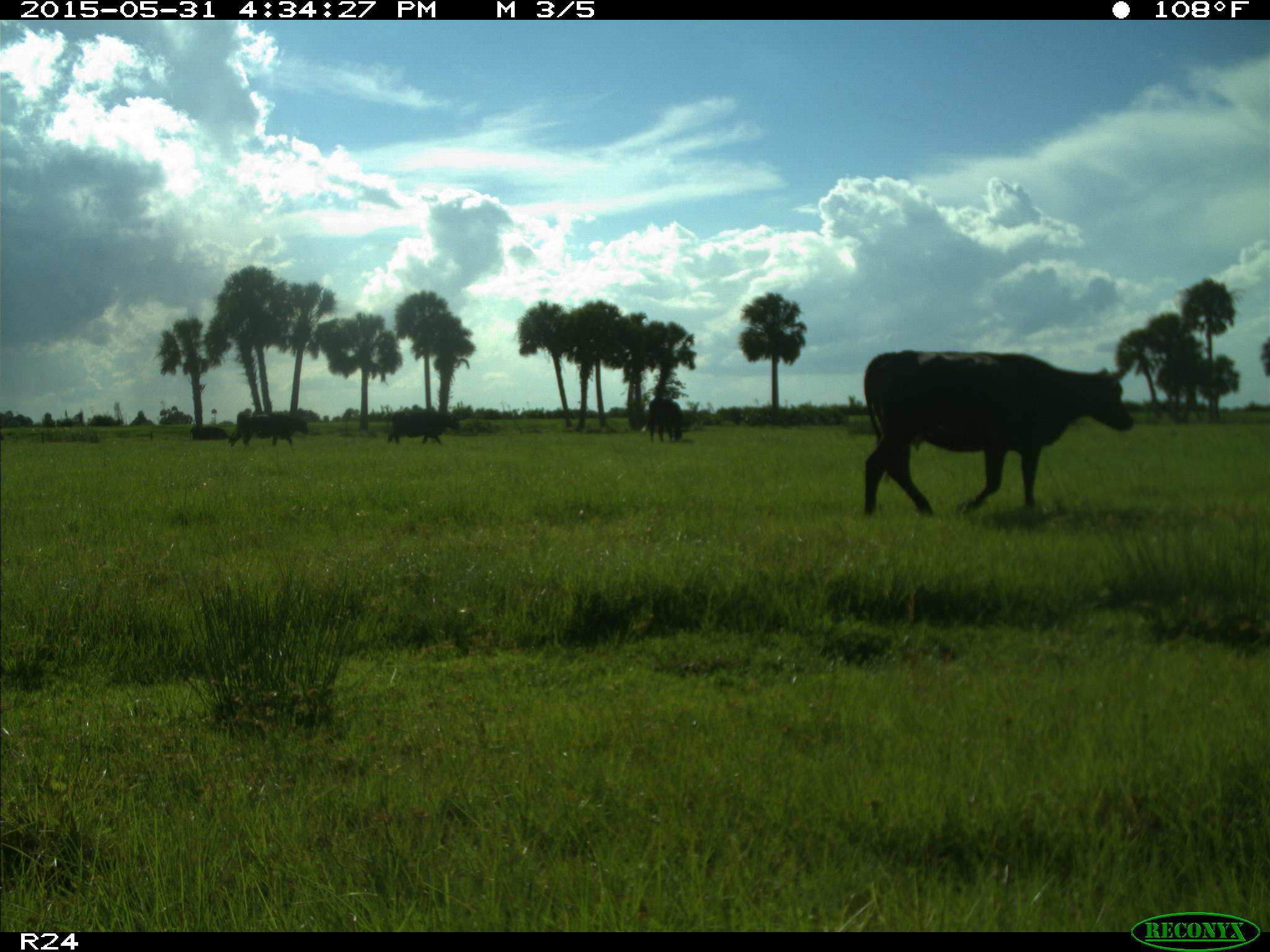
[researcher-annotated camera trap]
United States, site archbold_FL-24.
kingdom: Animalia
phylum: Chordata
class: Mammalia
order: Artiodactyla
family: Bovidae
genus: Bos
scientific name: Bos taurus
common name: domestic cow